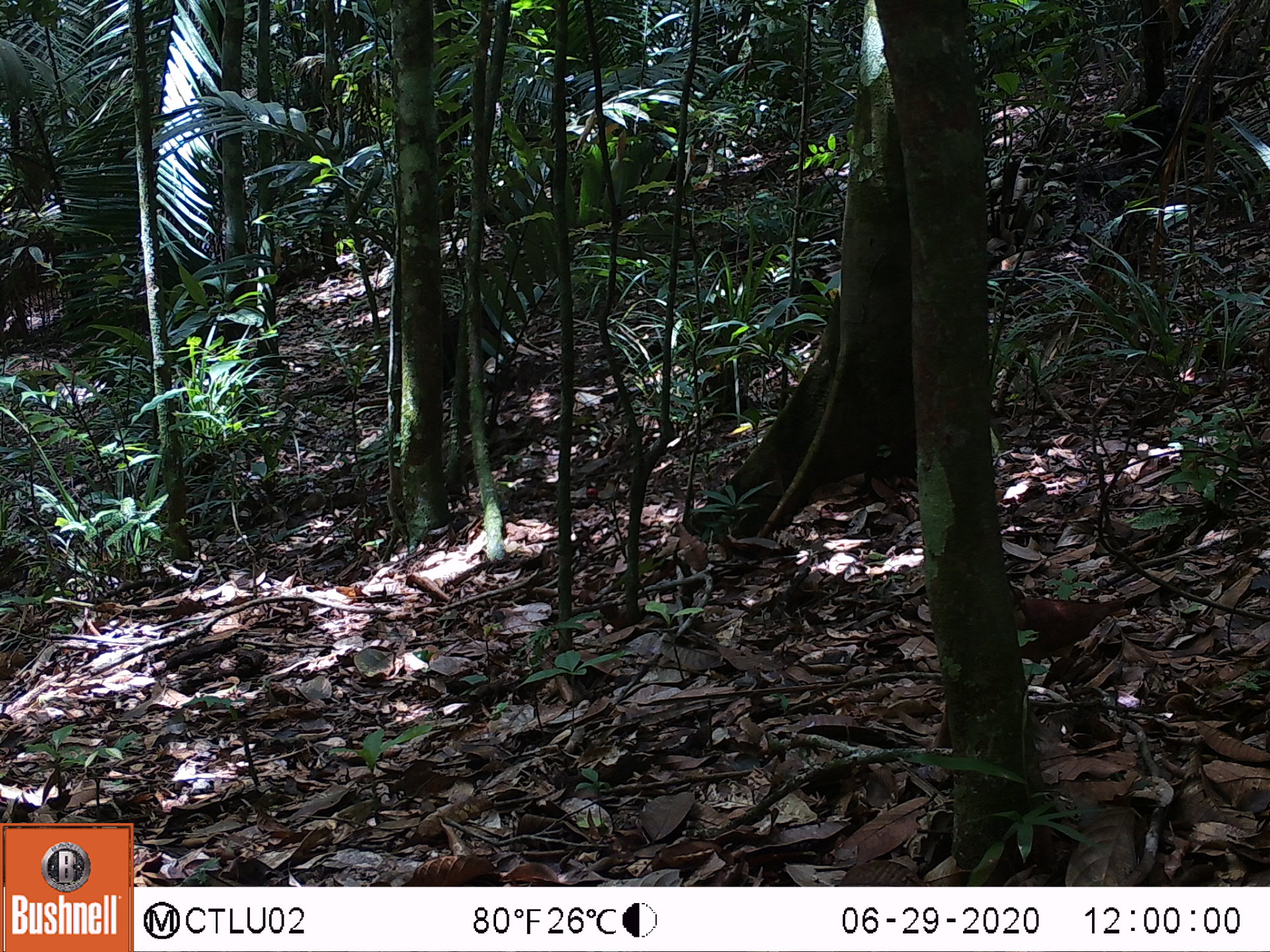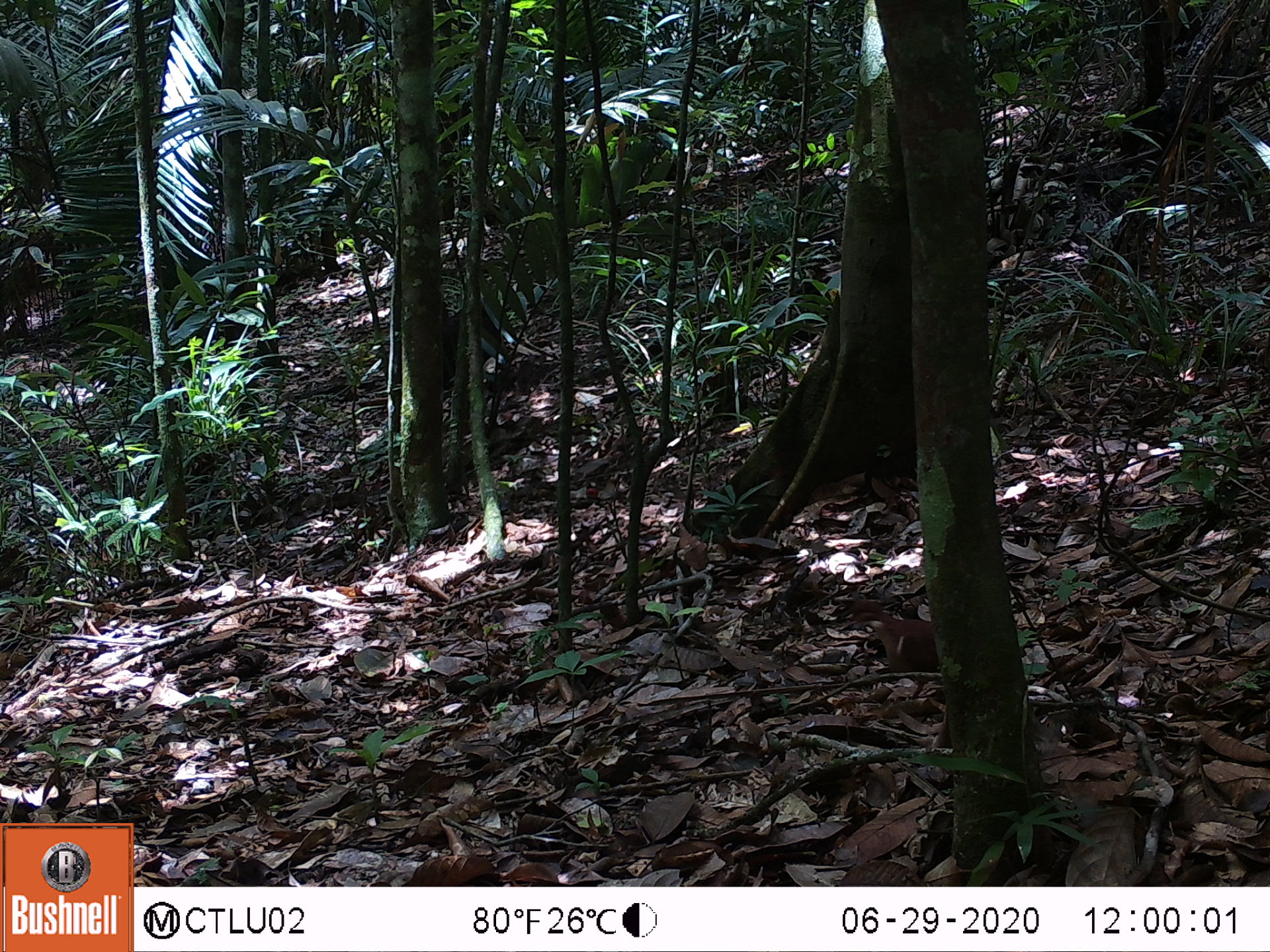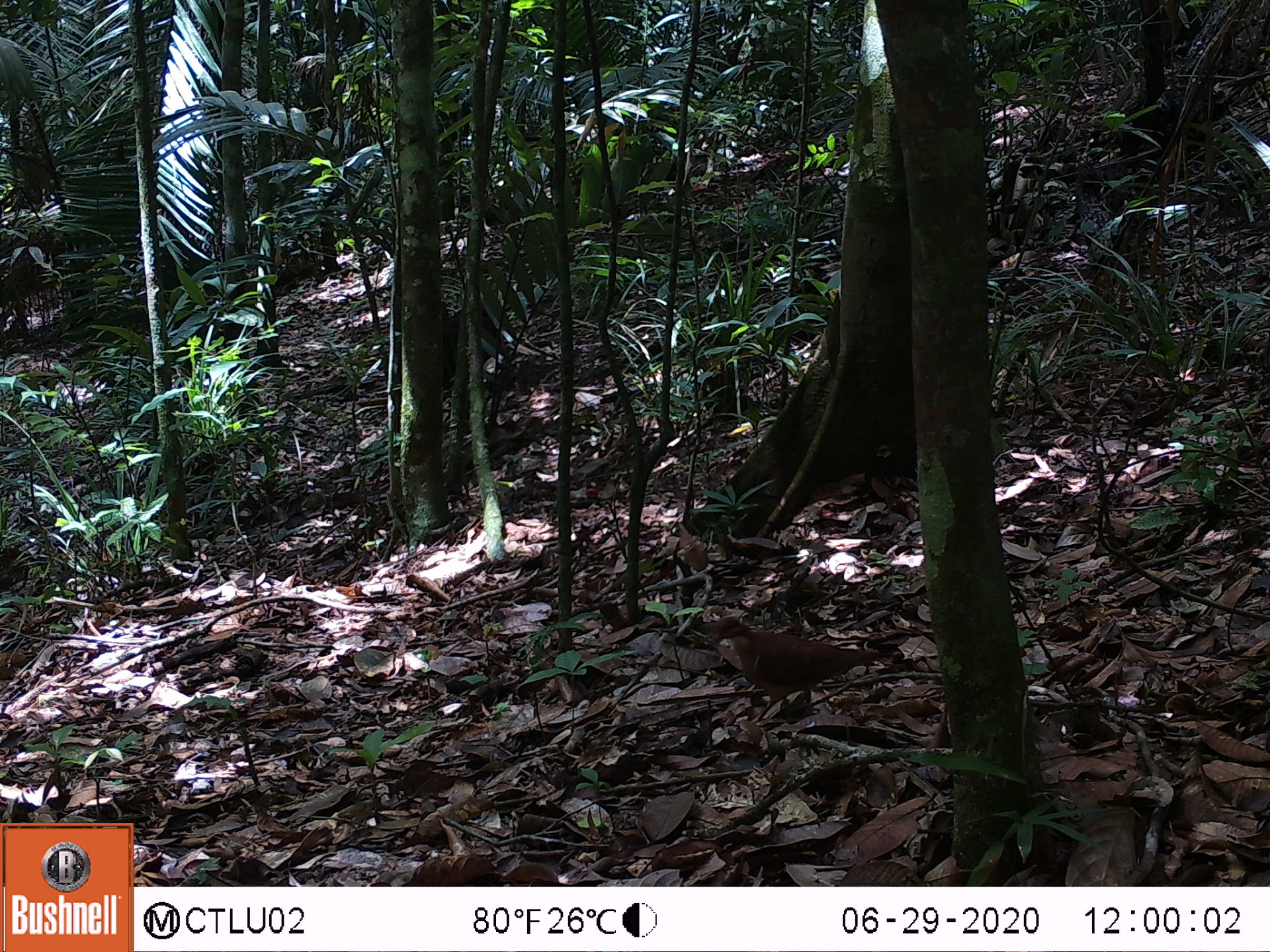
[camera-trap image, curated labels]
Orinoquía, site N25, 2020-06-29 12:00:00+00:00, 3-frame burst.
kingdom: Animalia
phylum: Chordata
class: Aves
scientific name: Aves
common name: bird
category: unknown bird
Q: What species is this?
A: Unknown bird (bird) (Aves).